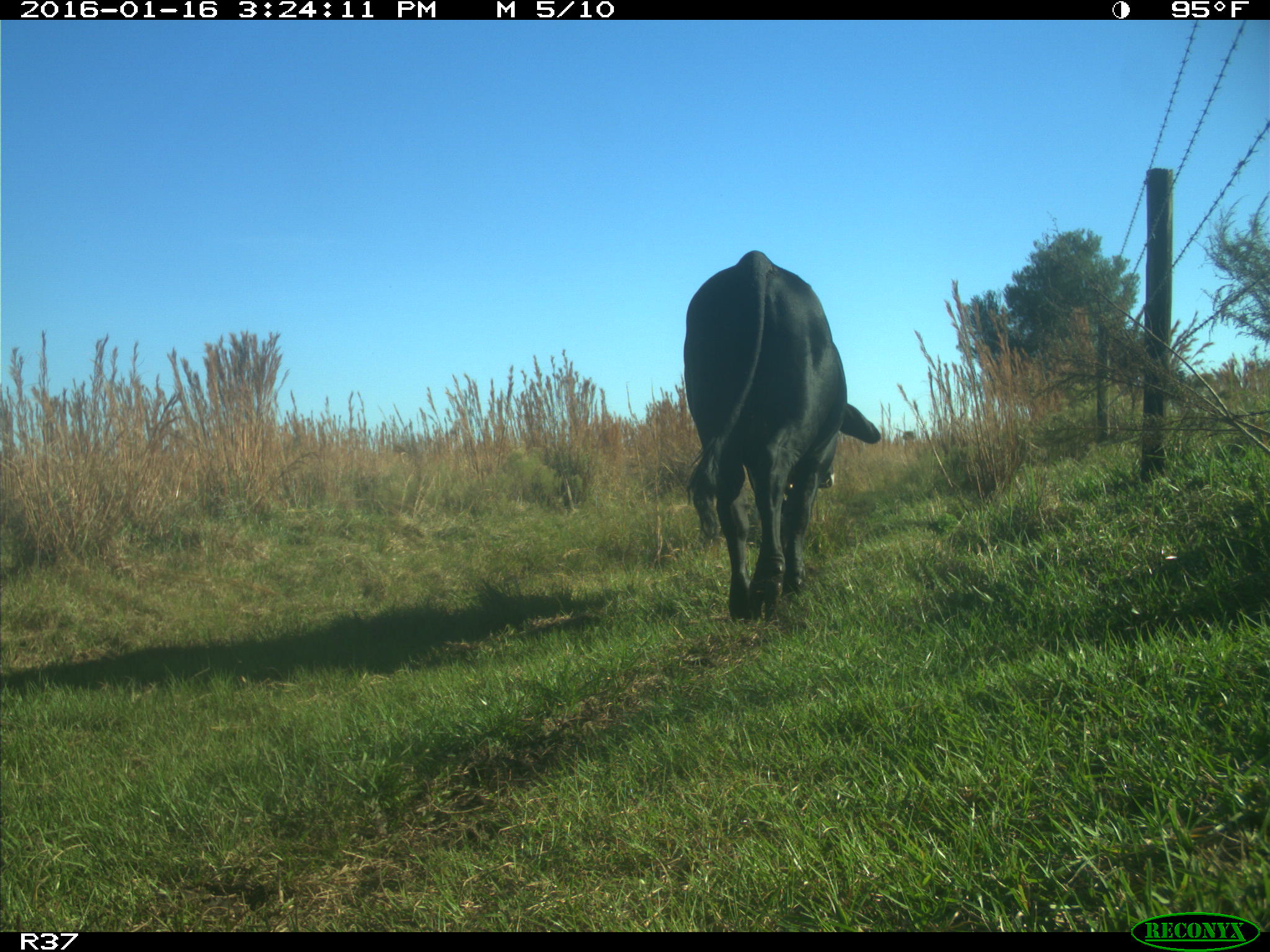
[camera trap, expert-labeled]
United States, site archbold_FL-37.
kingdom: Animalia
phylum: Chordata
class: Mammalia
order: Artiodactyla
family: Bovidae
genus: Bos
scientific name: Bos taurus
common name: domestic cow